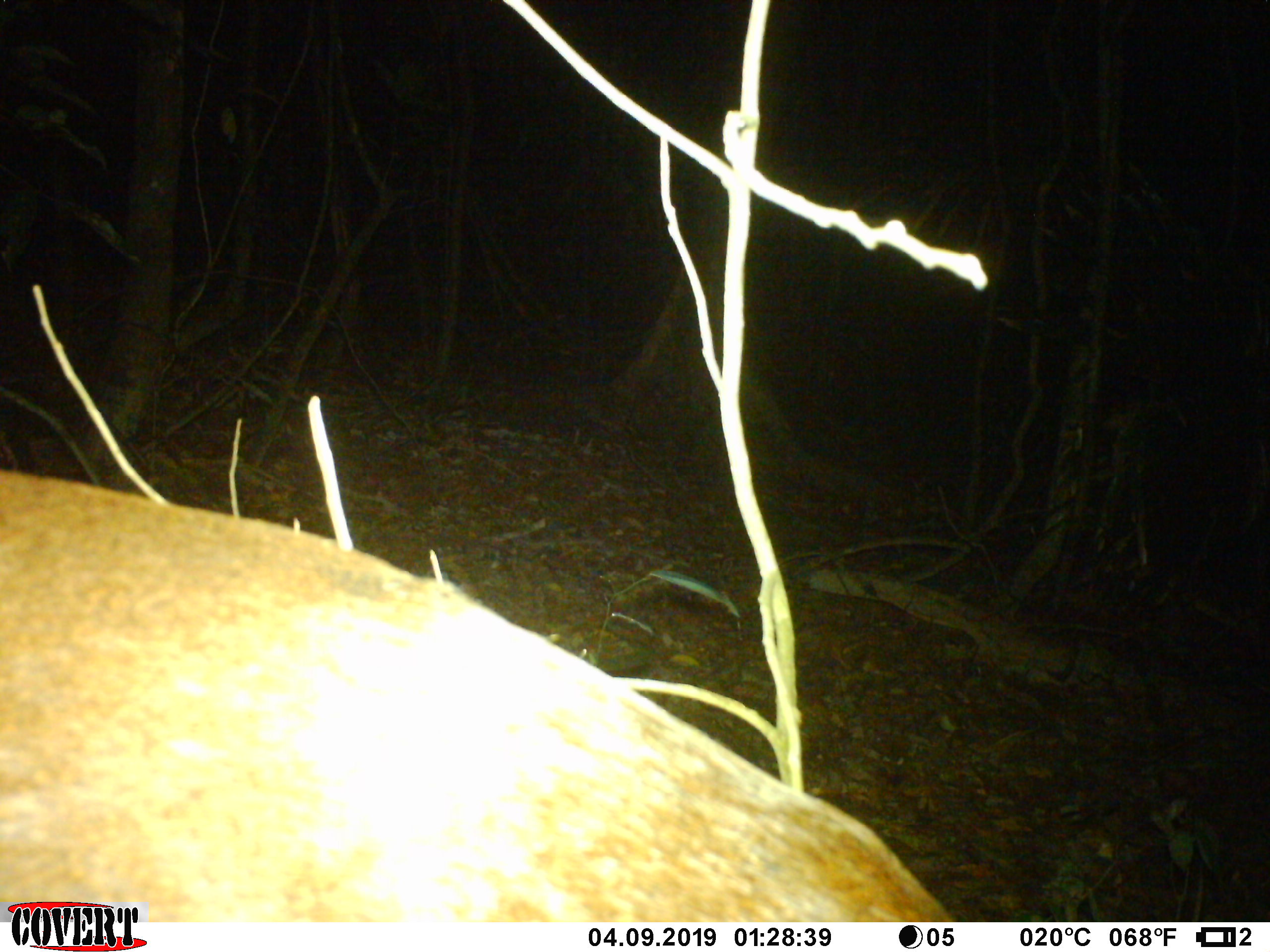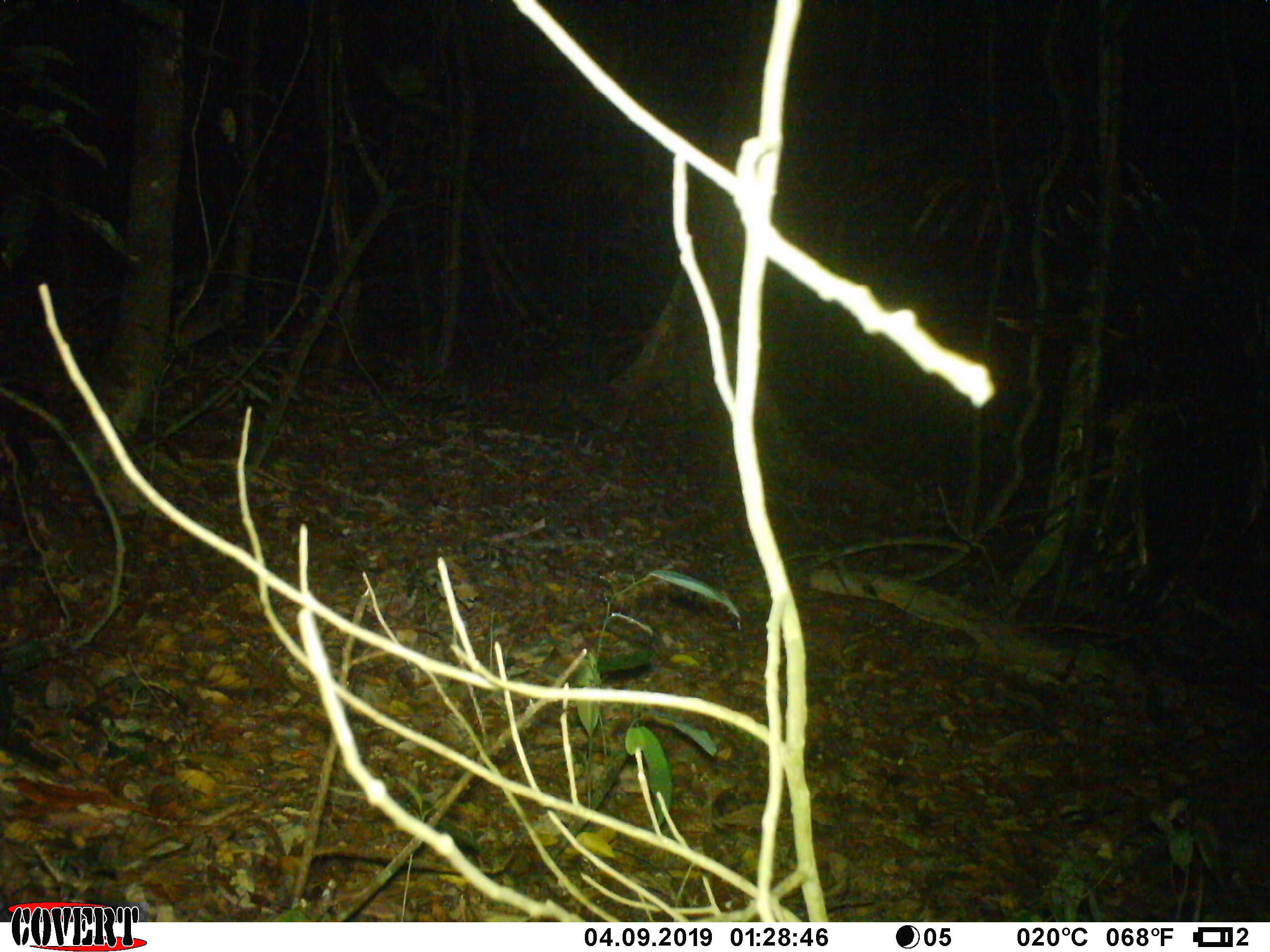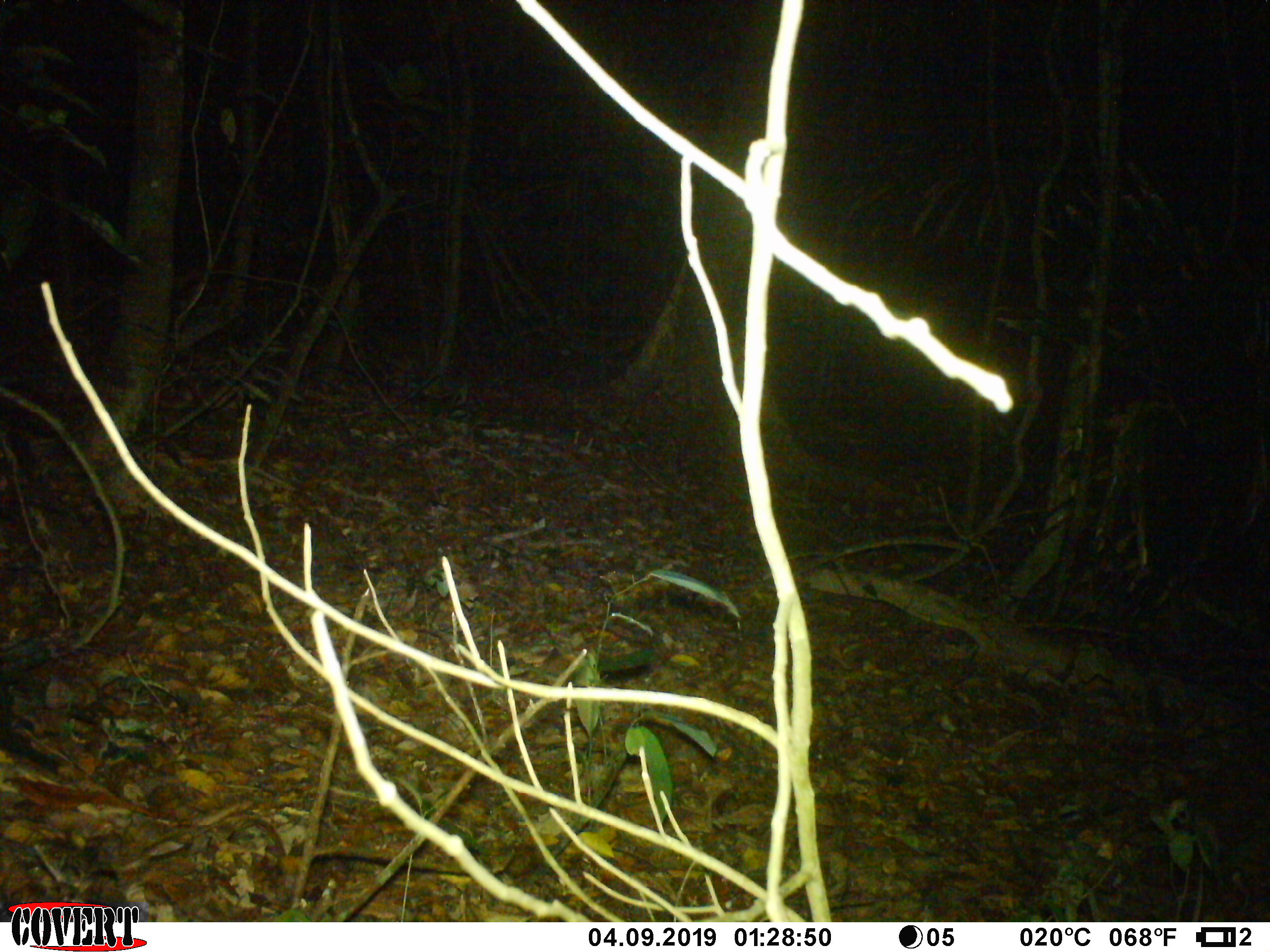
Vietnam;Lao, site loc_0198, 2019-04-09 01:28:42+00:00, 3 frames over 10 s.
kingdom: Animalia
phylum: Chordata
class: Mammalia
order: Artiodactyla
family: Cervidae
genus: Muntiacus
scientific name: Muntiacus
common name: muntjacs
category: unidentified muntjac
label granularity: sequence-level